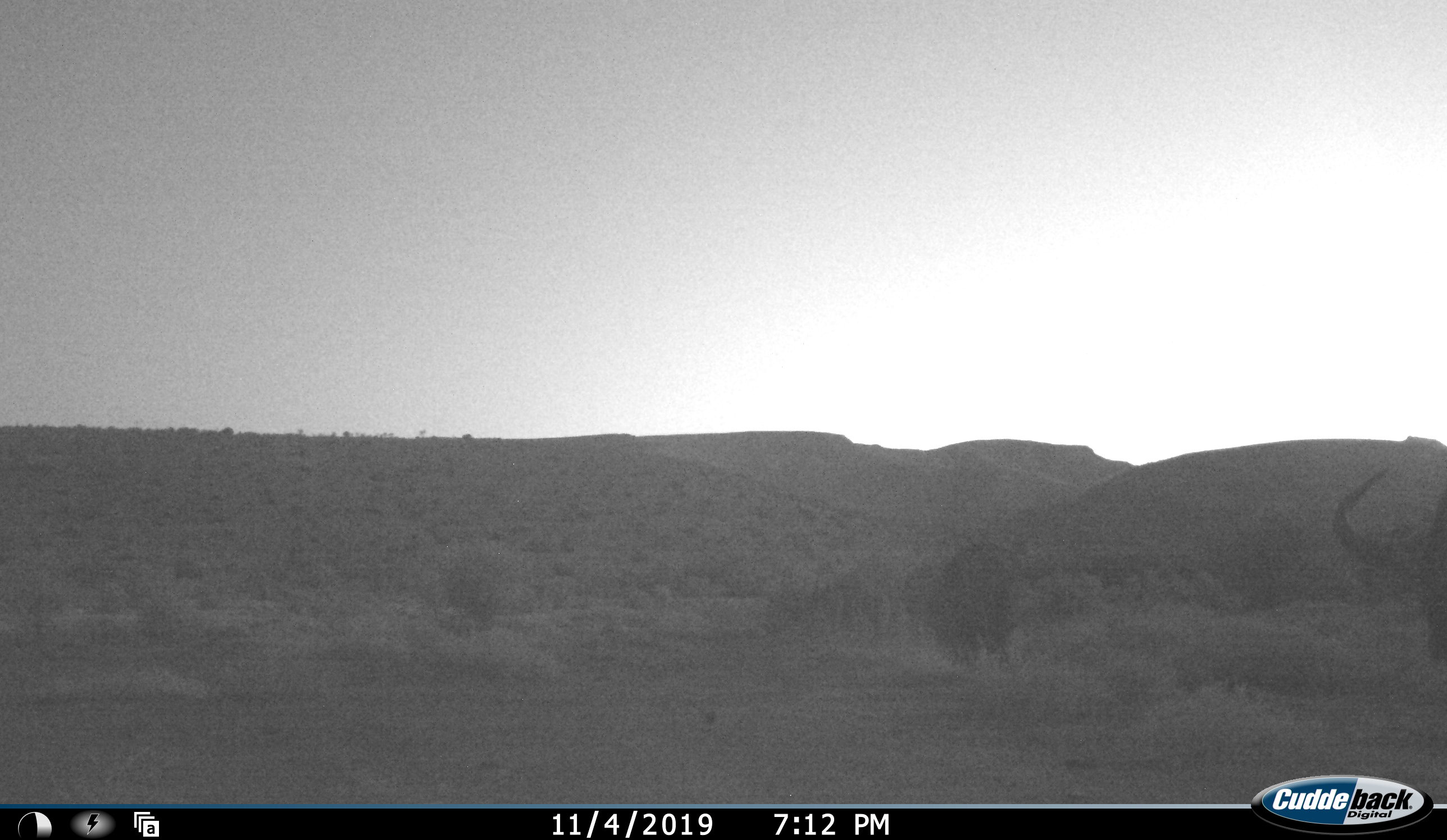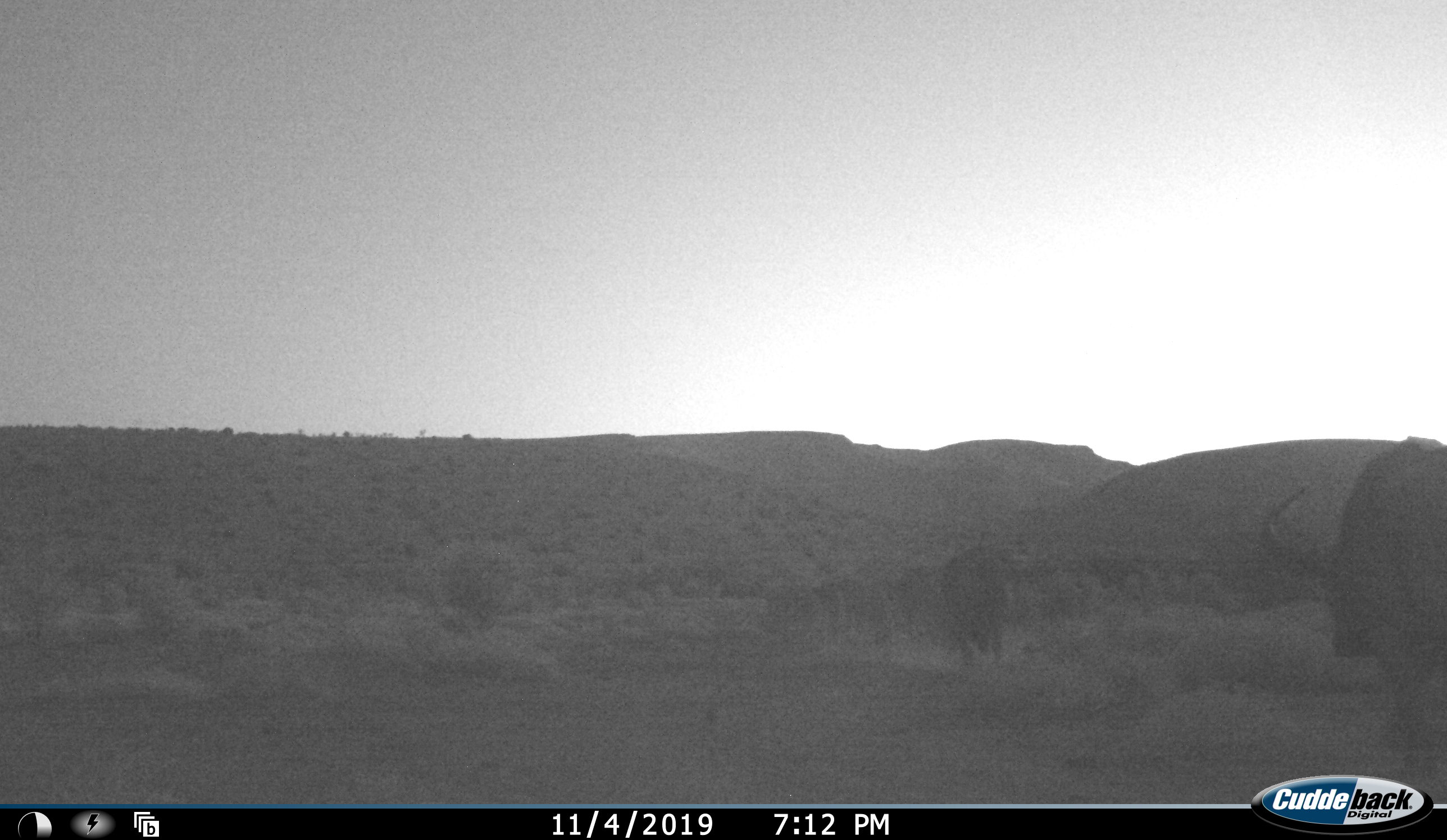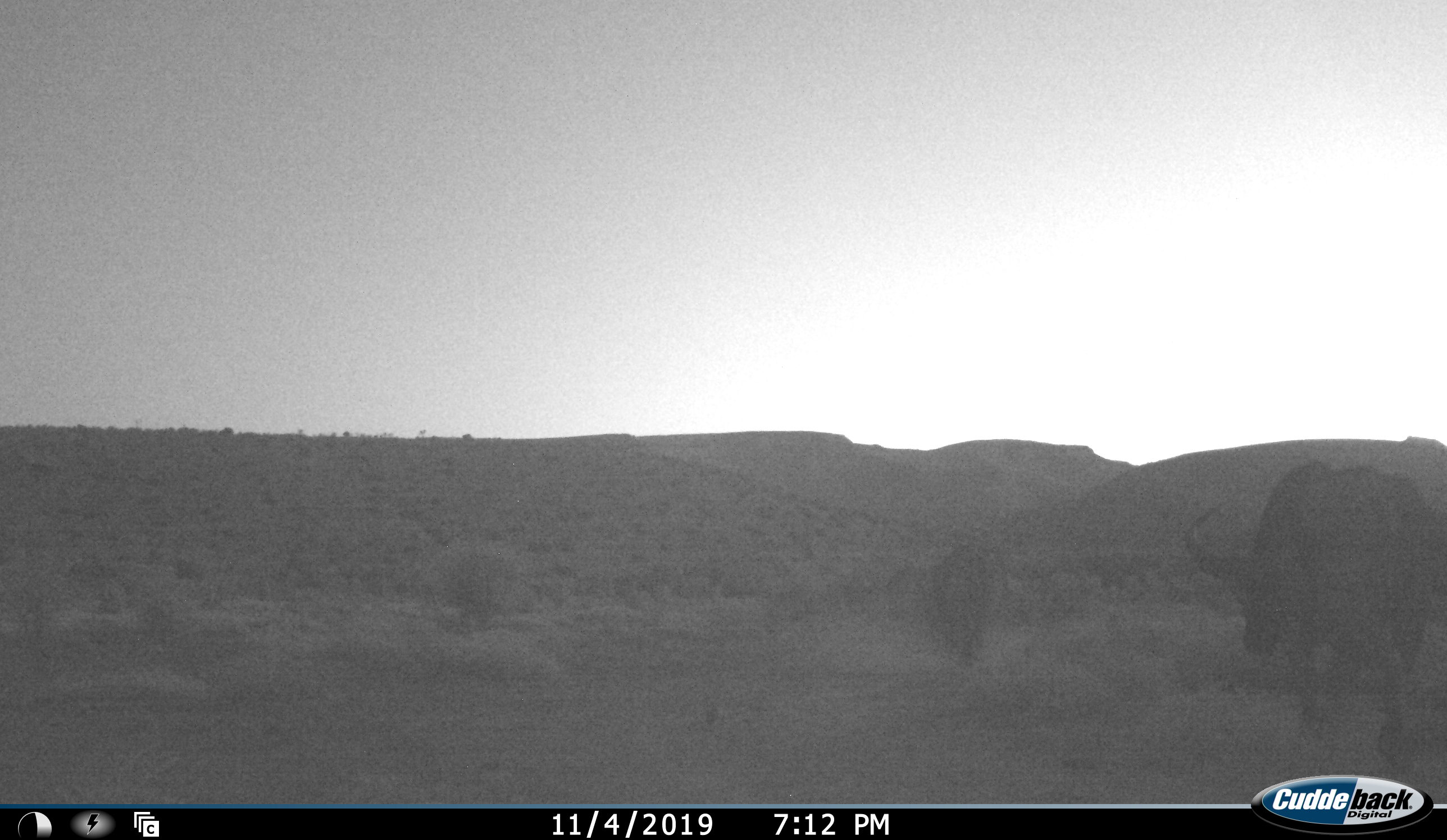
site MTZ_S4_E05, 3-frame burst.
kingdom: Animalia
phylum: Chordata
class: Mammalia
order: Artiodactyla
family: Bovidae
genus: Syncerus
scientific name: Syncerus caffer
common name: african buffalo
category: buffalo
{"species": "buffalo (african buffalo) (Syncerus caffer)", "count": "3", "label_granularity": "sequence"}